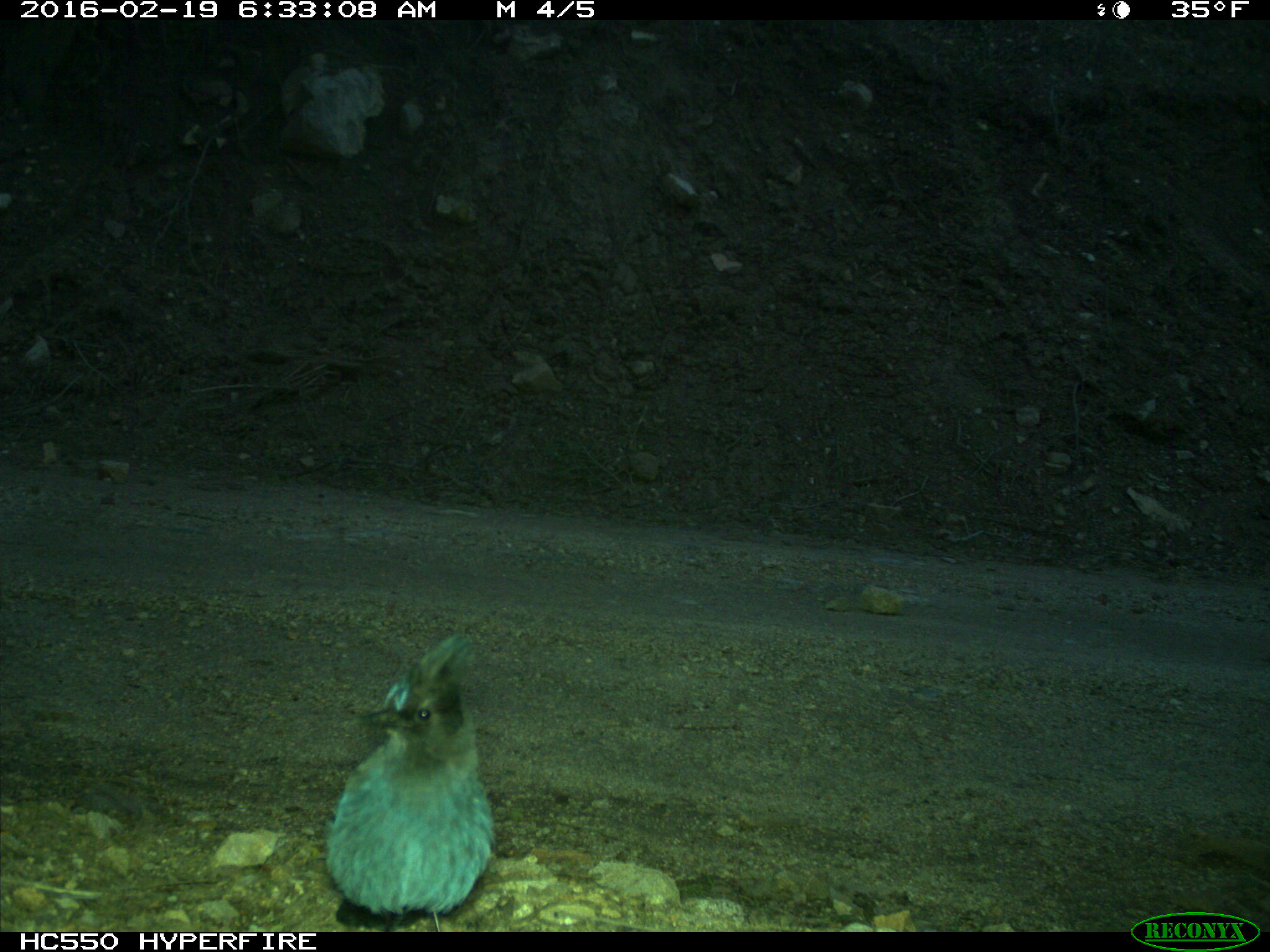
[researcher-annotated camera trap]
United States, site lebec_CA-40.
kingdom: Animalia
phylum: Chordata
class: Aves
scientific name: Aves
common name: birds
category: unidentified bird